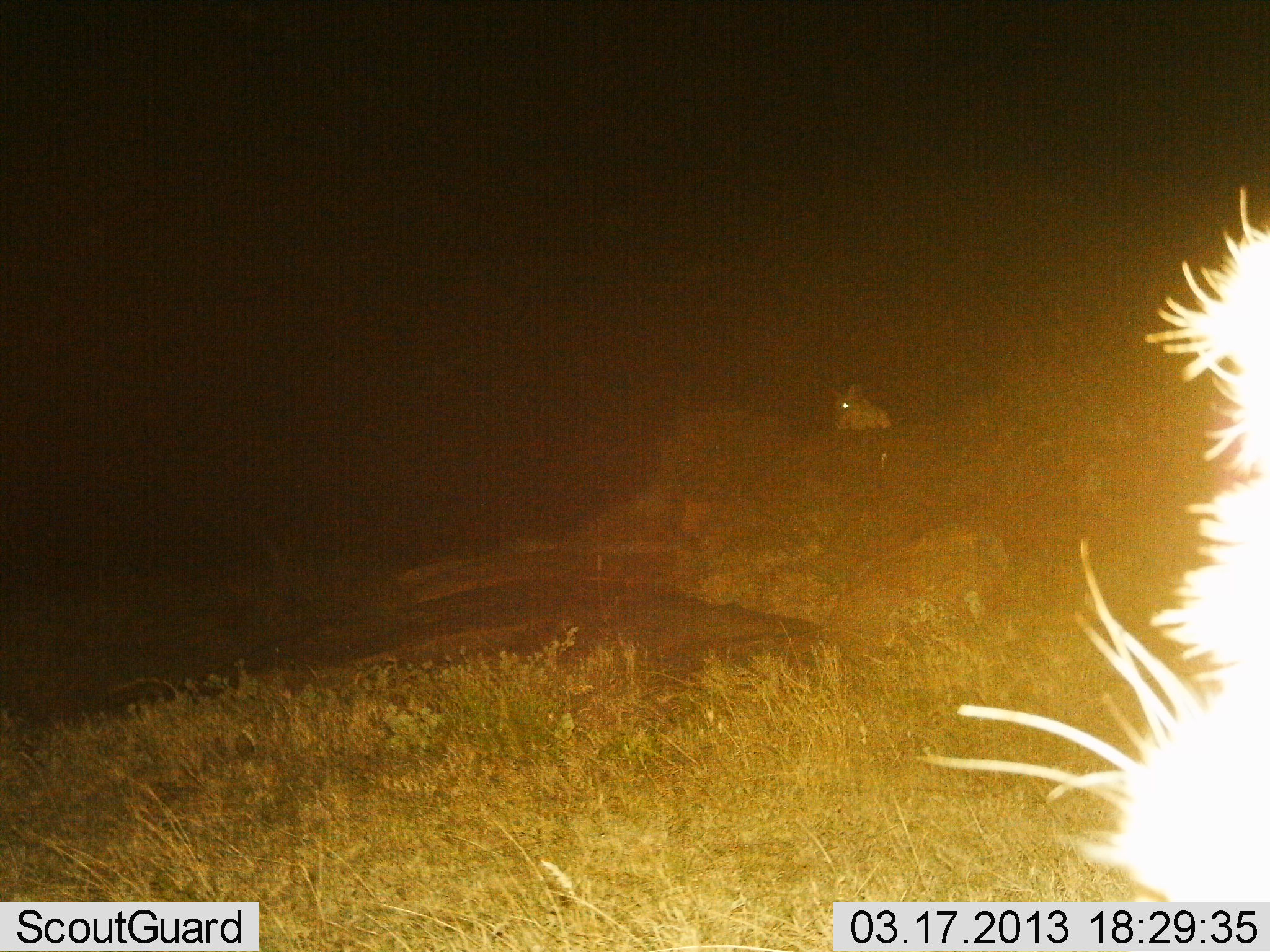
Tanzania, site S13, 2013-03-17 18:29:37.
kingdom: Animalia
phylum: Chordata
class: Mammalia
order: Carnivora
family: Felidae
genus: Panthera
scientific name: Panthera leo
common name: lion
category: lionfemale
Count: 1.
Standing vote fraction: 38%.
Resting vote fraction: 62%.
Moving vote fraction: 0%.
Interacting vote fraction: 0%.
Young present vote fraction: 0%.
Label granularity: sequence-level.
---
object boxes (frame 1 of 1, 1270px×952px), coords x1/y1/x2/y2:
animal: 822/382/894/431